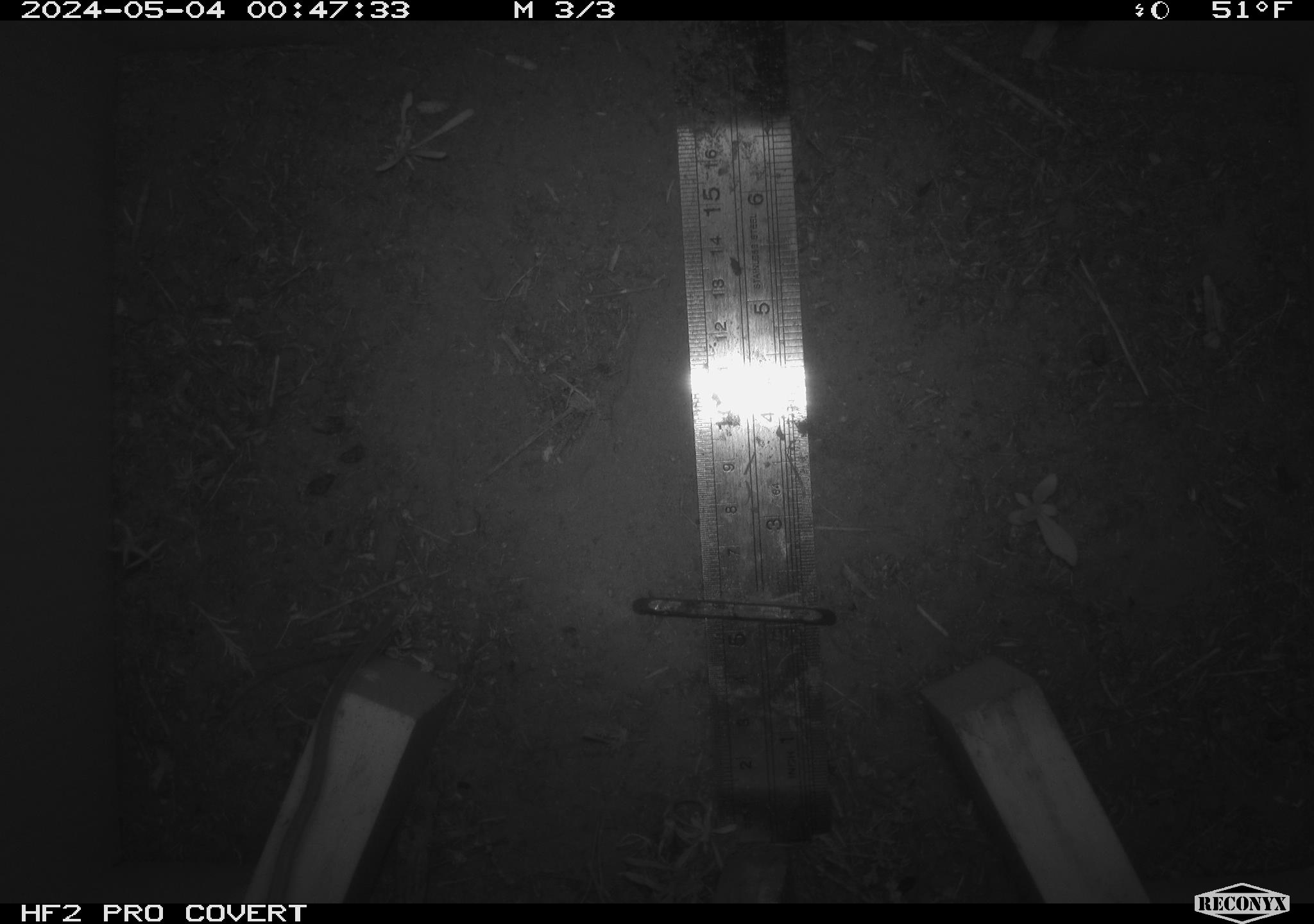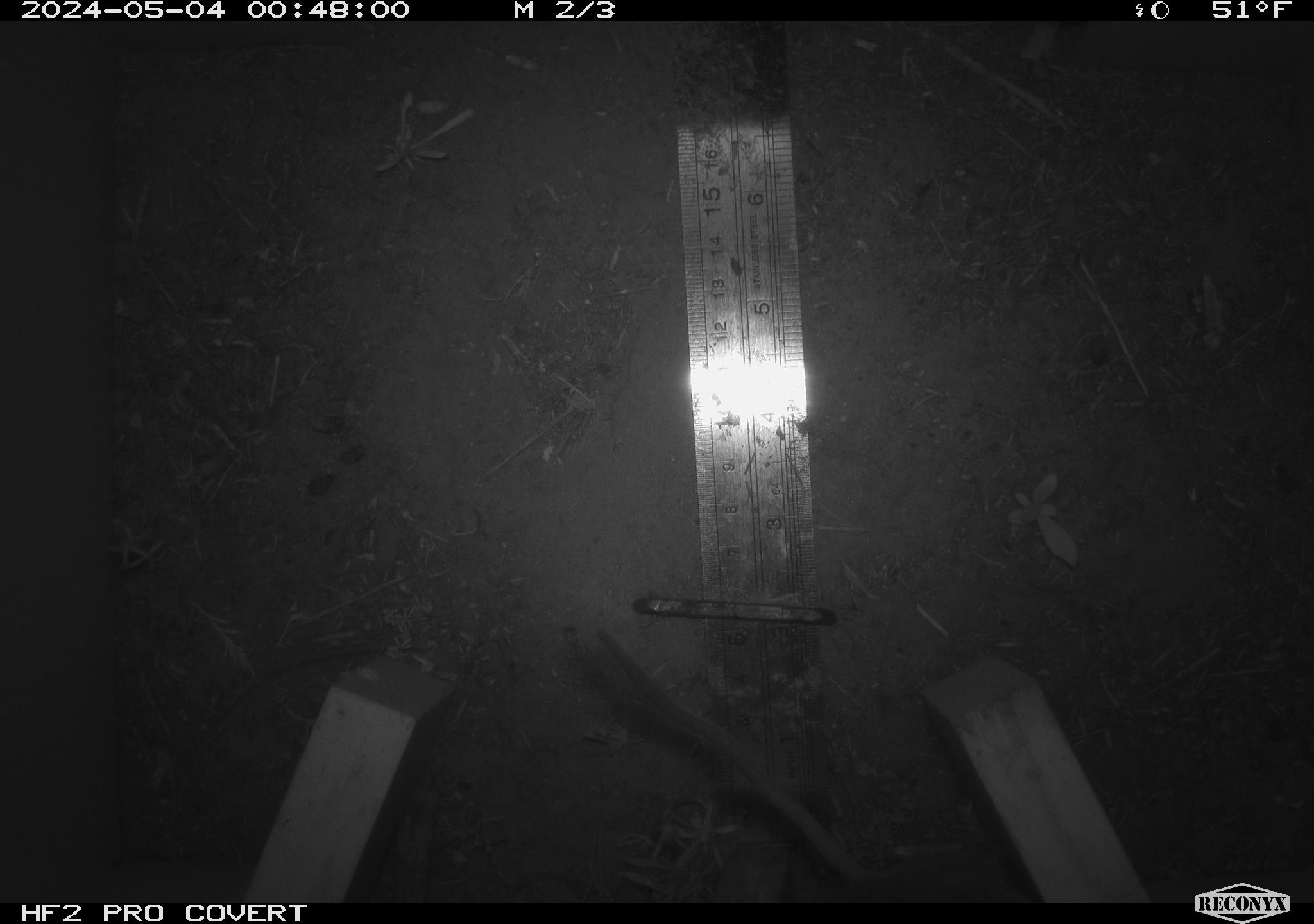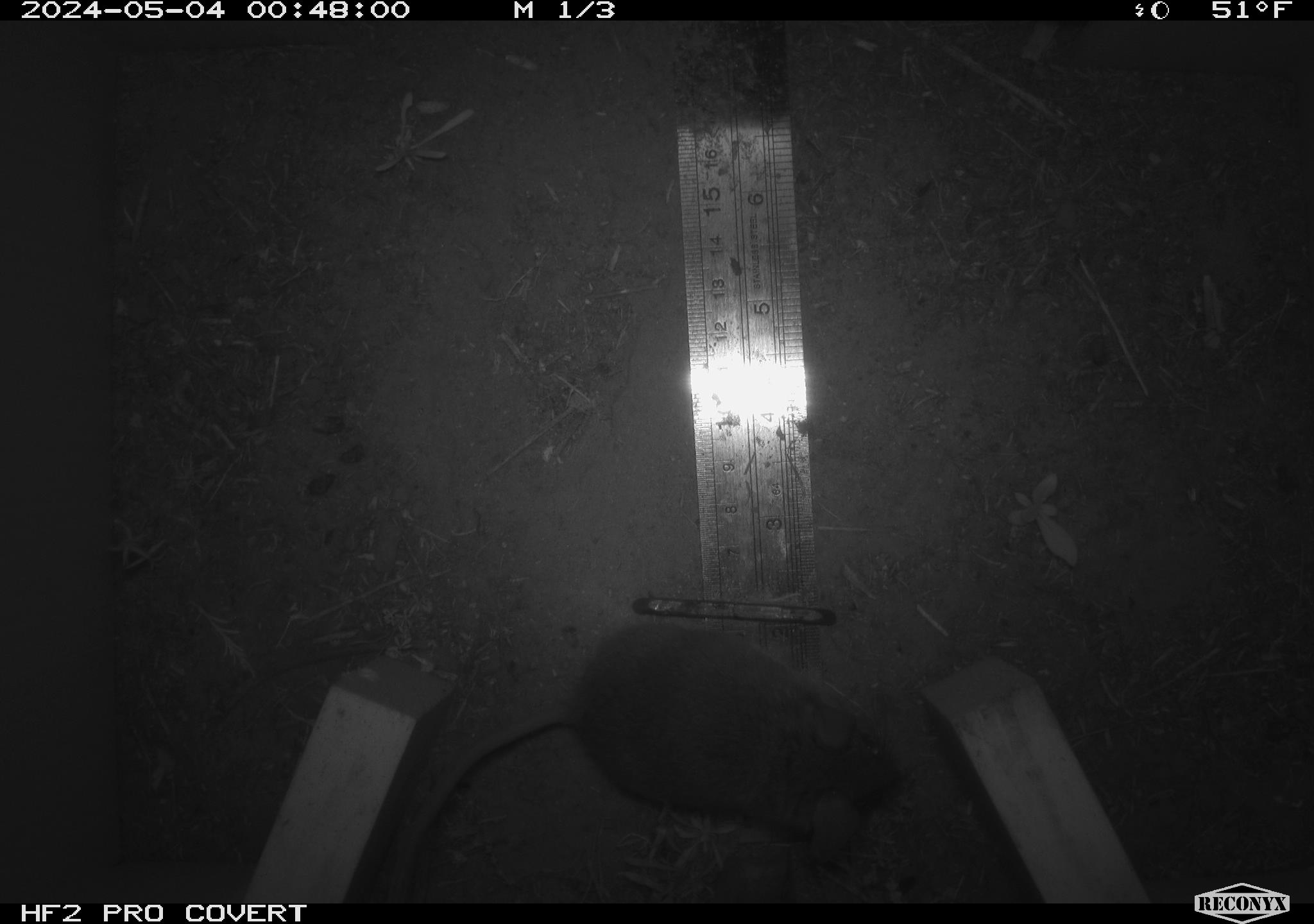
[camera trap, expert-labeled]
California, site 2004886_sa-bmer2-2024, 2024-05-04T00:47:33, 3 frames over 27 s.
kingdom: Animalia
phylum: Chordata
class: Mammalia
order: Rodentia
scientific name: Rodentia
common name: mouse species